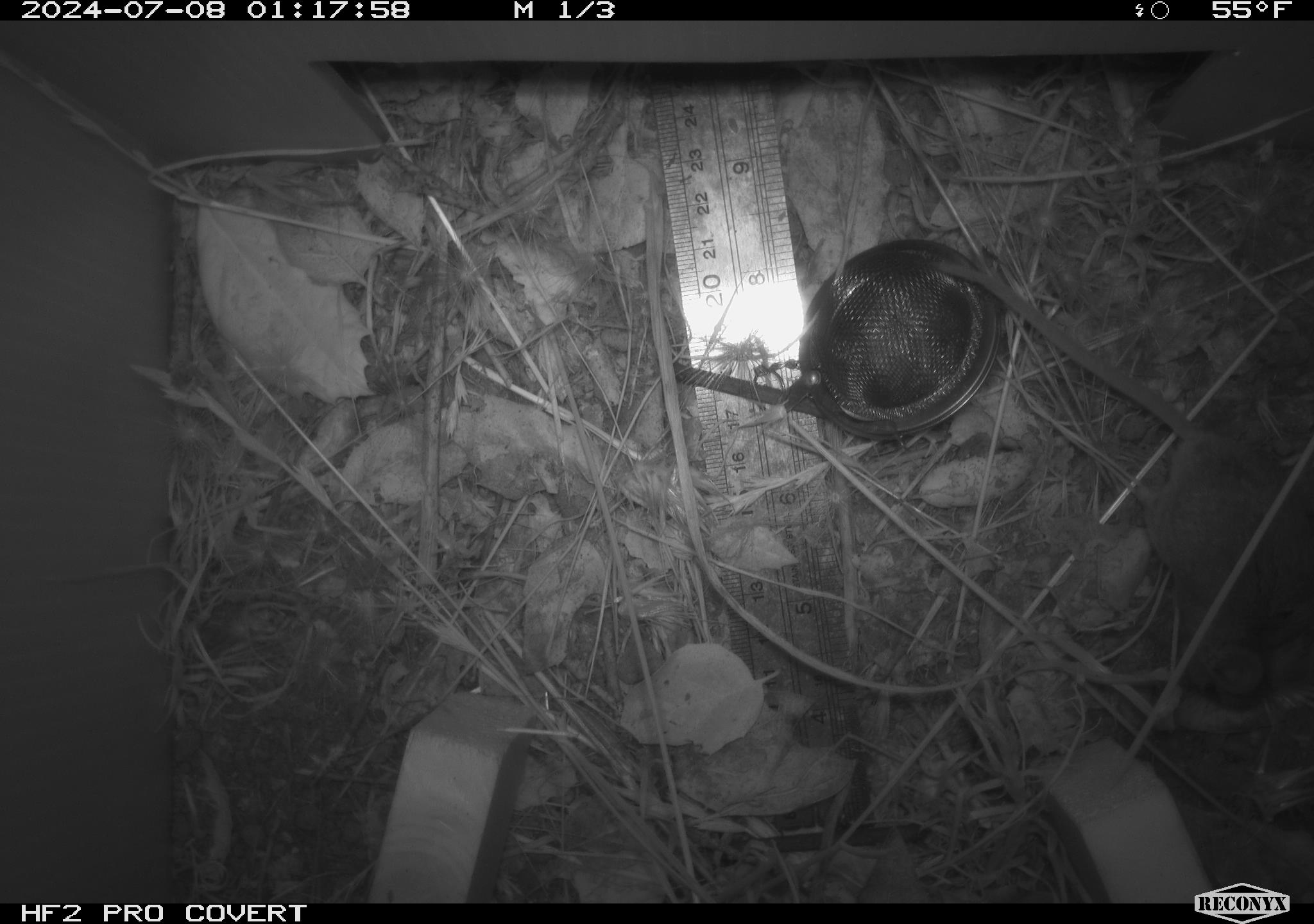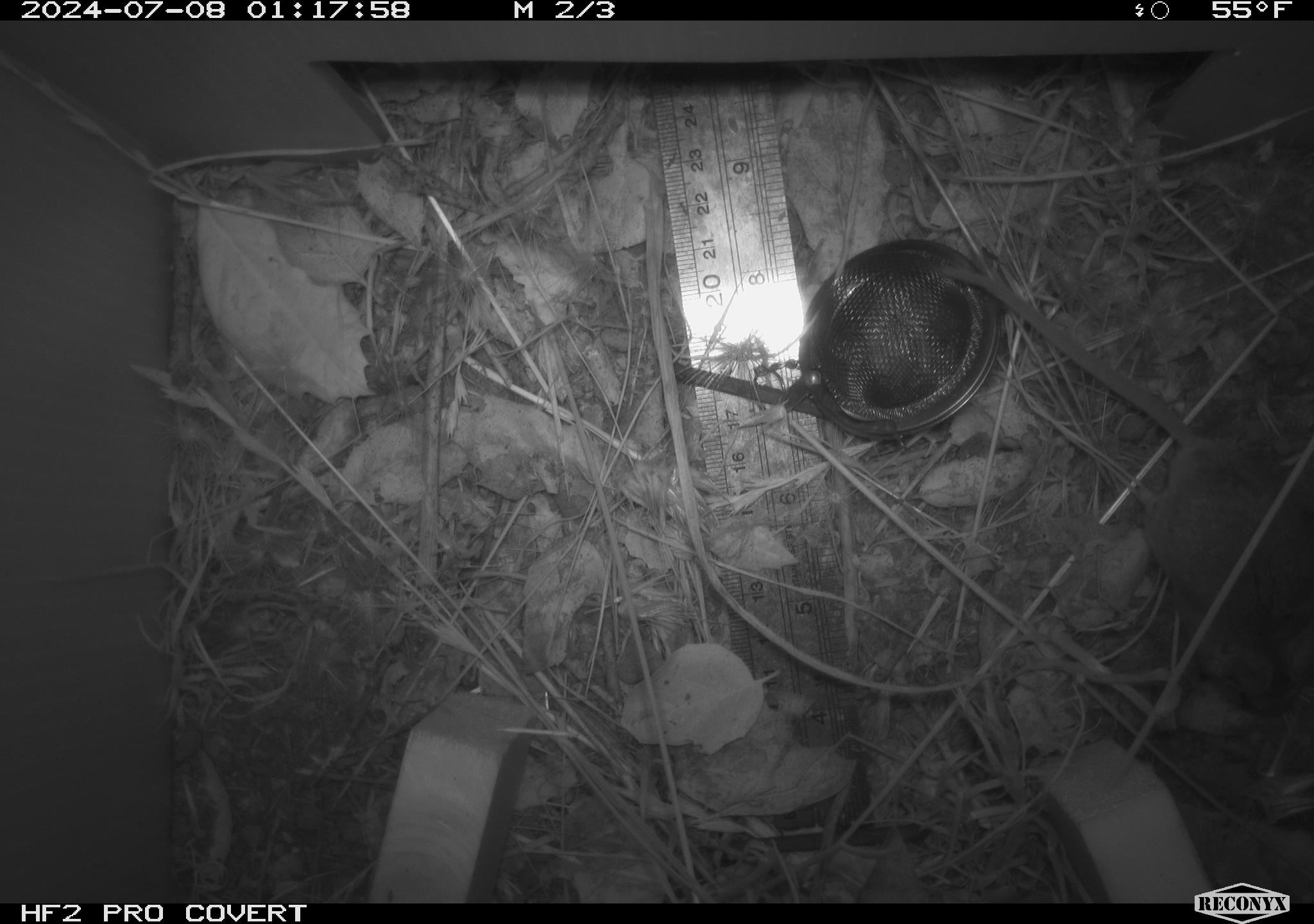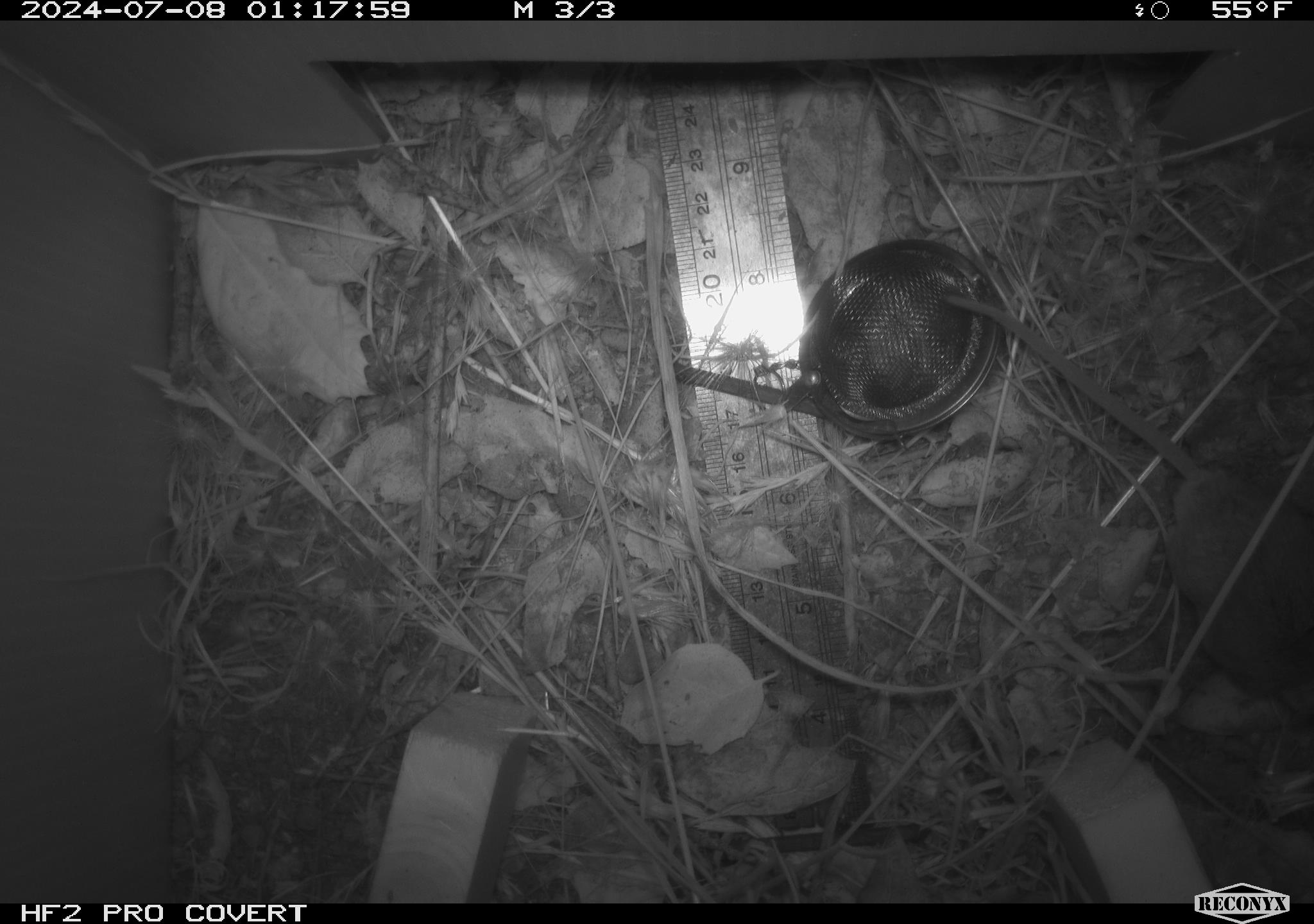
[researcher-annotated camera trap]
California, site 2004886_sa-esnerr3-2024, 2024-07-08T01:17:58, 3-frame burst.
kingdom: Animalia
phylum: Chordata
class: Mammalia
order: Rodentia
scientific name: Rodentia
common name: rodent